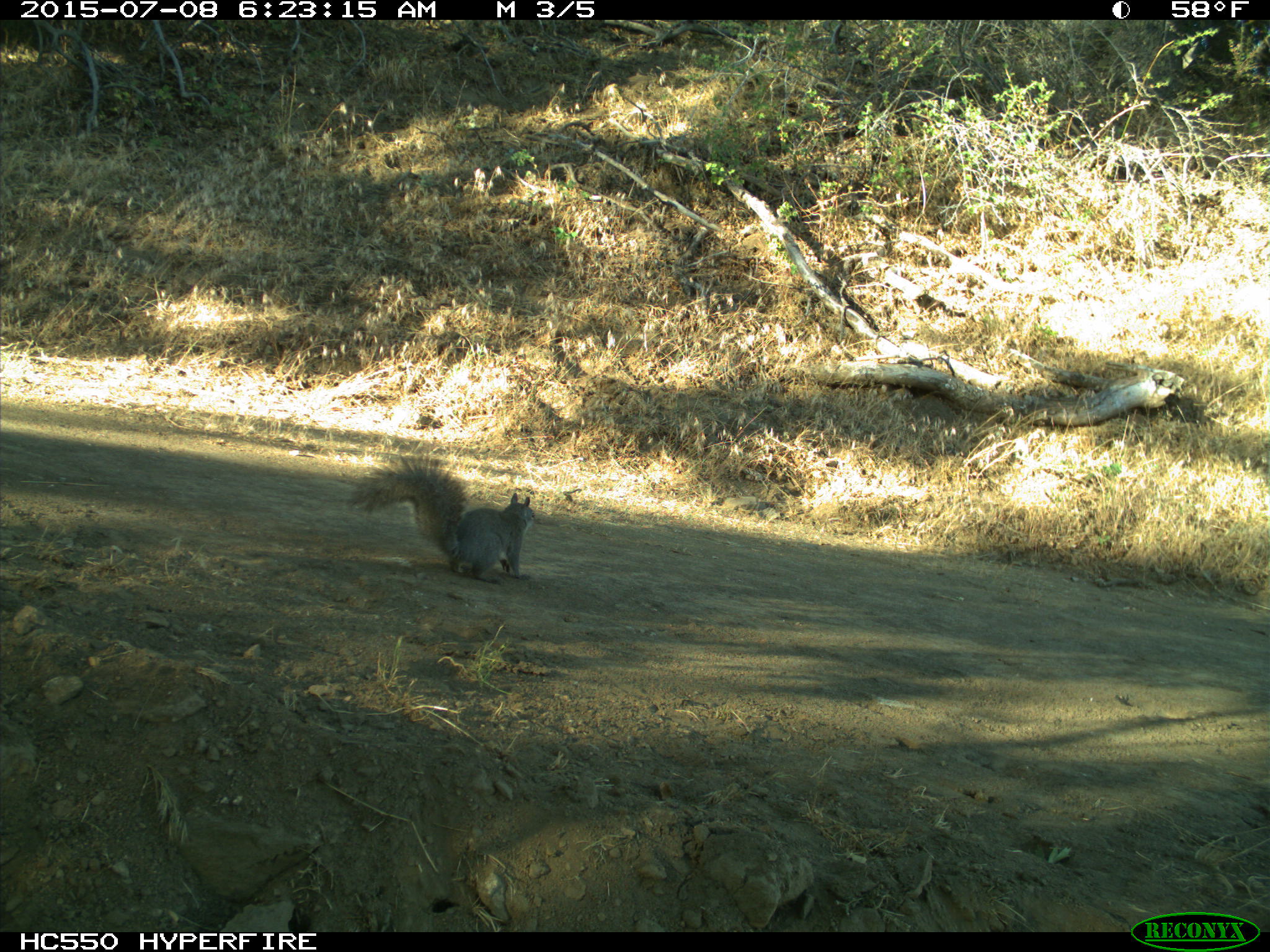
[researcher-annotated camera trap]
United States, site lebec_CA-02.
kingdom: Animalia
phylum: Chordata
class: Mammalia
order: Rodentia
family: Sciuridae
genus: Sciurus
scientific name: Sciurus carolinensis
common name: eastern gray squirrel